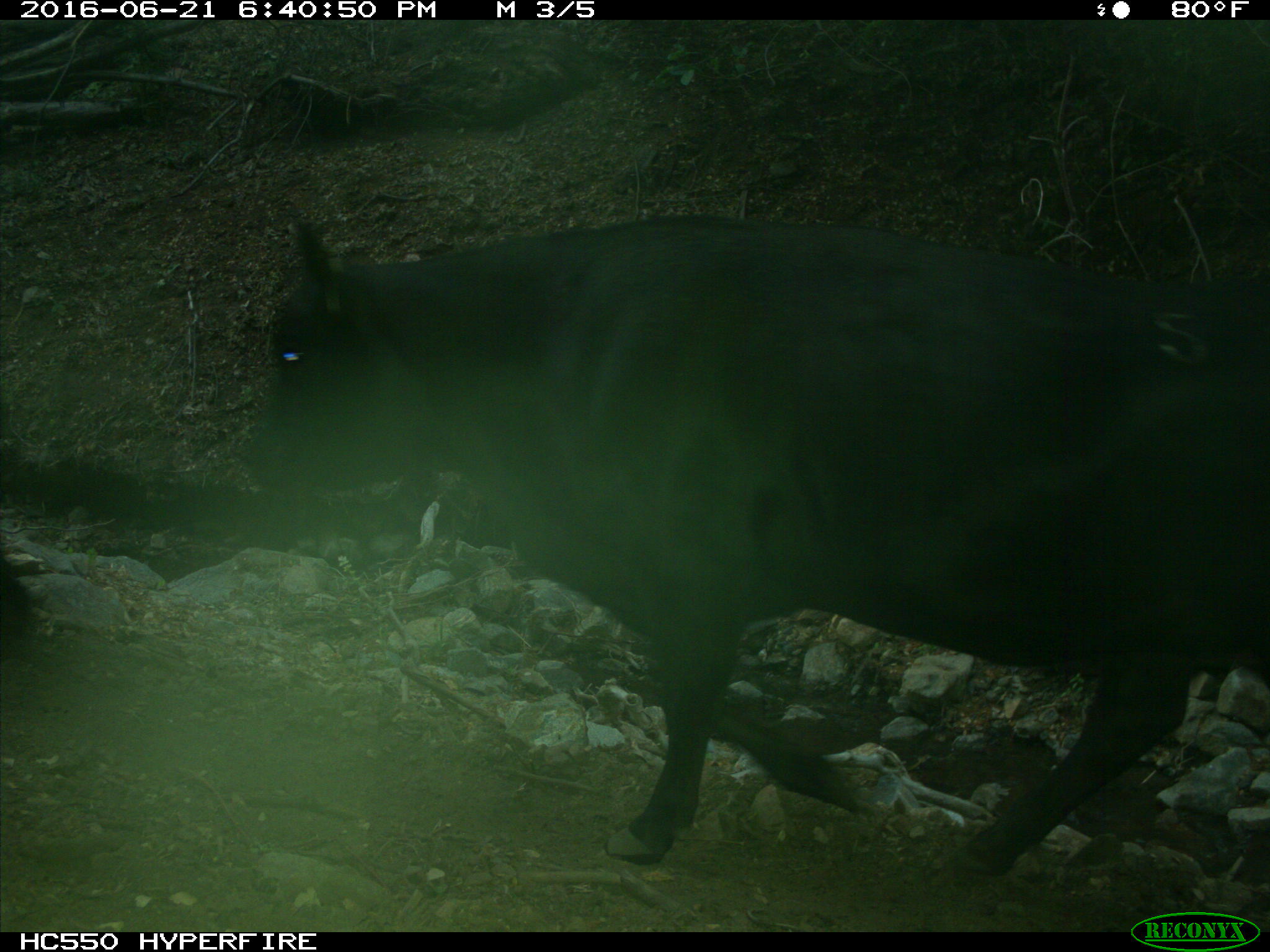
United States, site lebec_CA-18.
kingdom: Animalia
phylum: Chordata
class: Mammalia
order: Artiodactyla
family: Bovidae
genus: Bos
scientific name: Bos taurus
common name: domestic cow